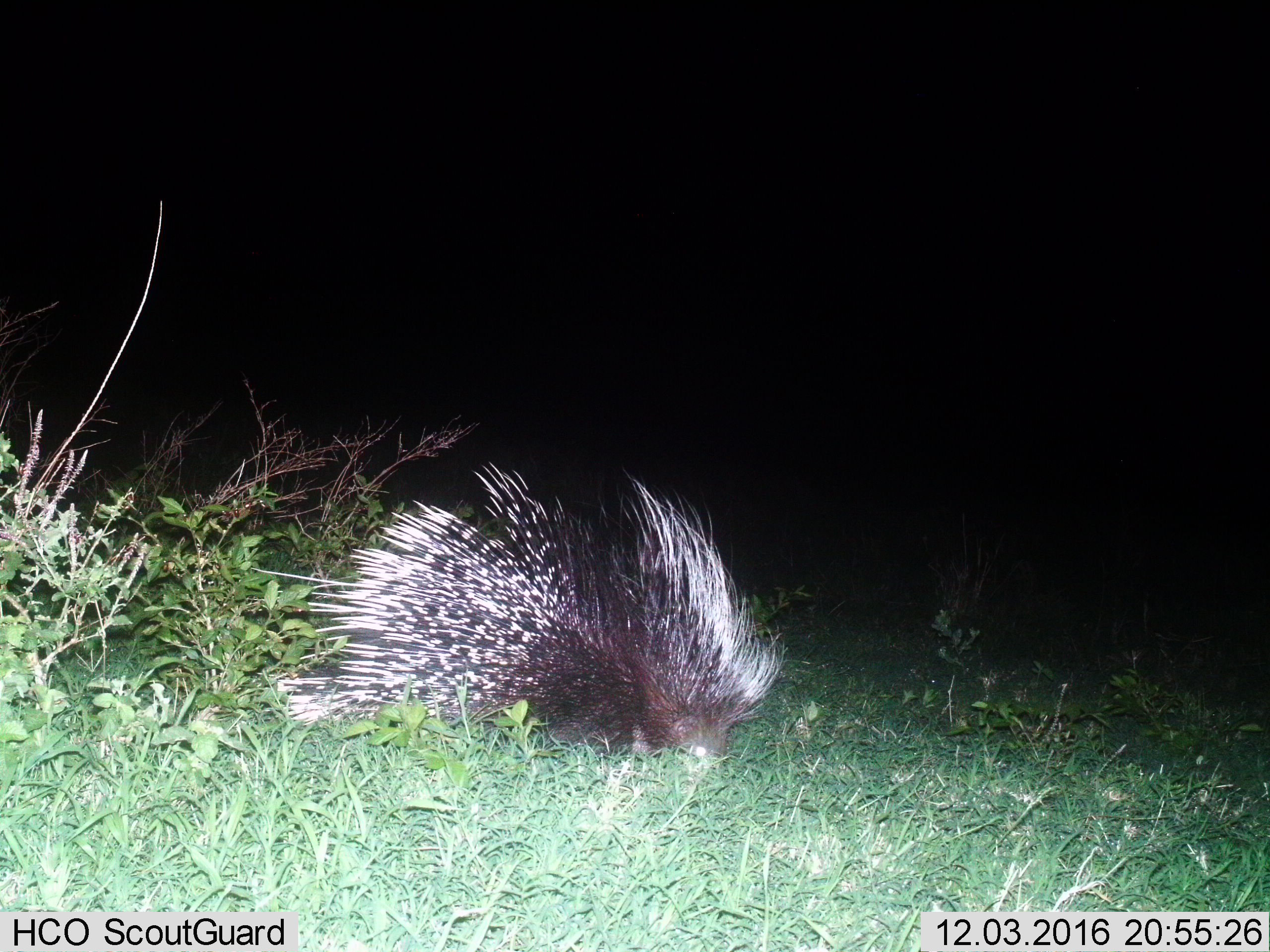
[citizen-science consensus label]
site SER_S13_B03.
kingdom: Animalia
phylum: Chordata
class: Mammalia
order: Rodentia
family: Hystricidae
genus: Hystrix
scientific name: Hystrix cristata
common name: crested porcupine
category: porcupine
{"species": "porcupine (crested porcupine) (Hystrix cristata)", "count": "1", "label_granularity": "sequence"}